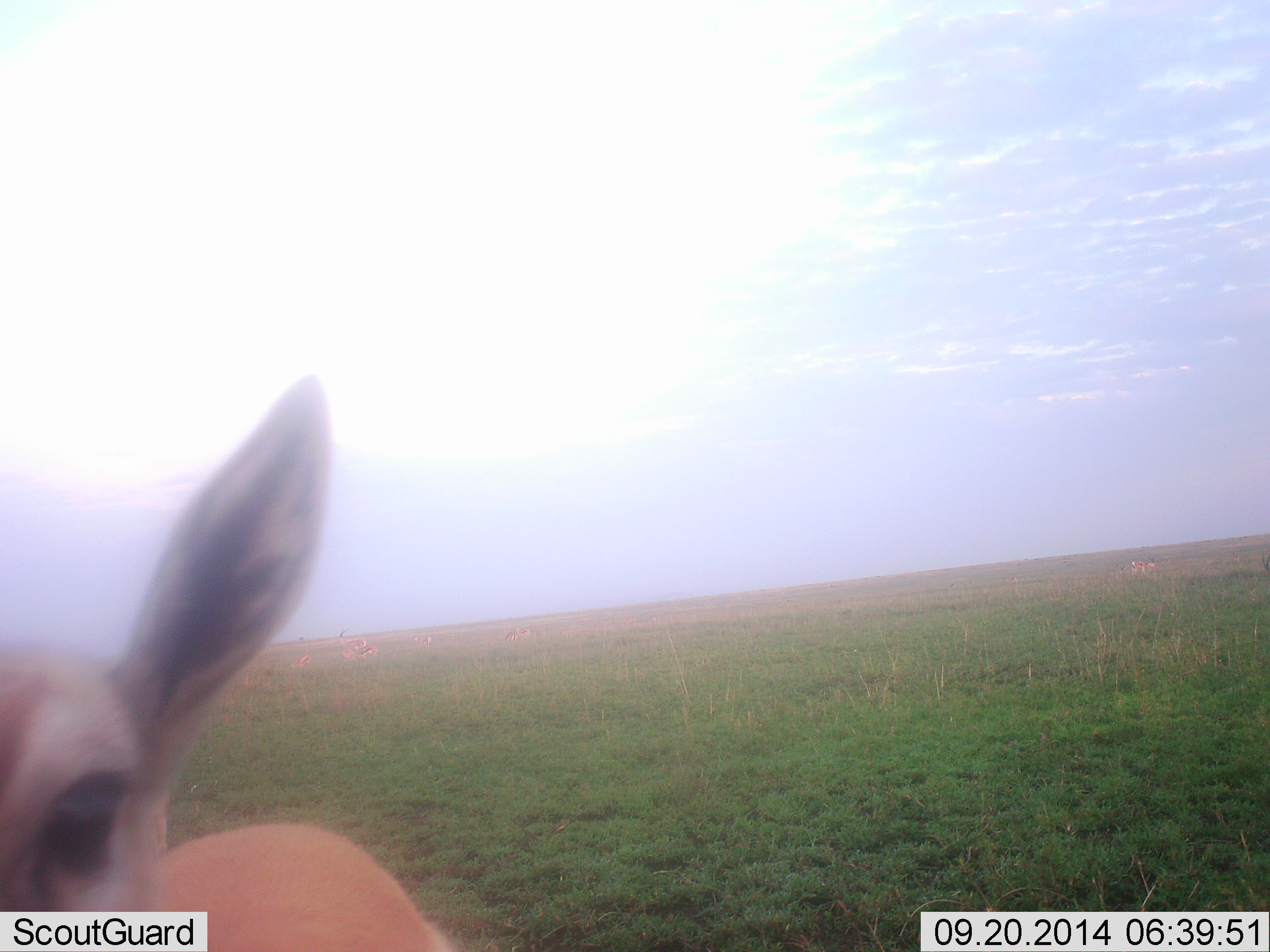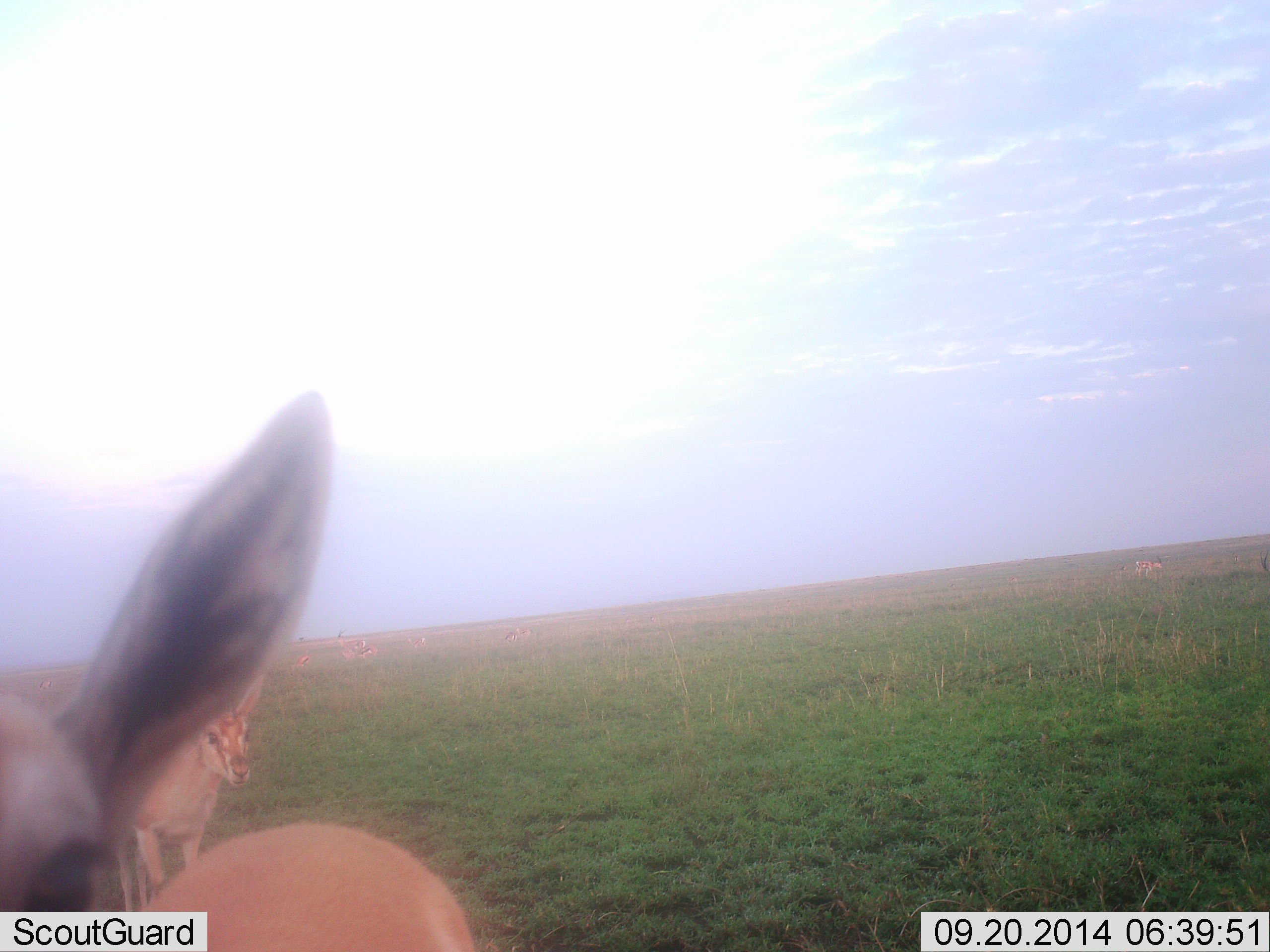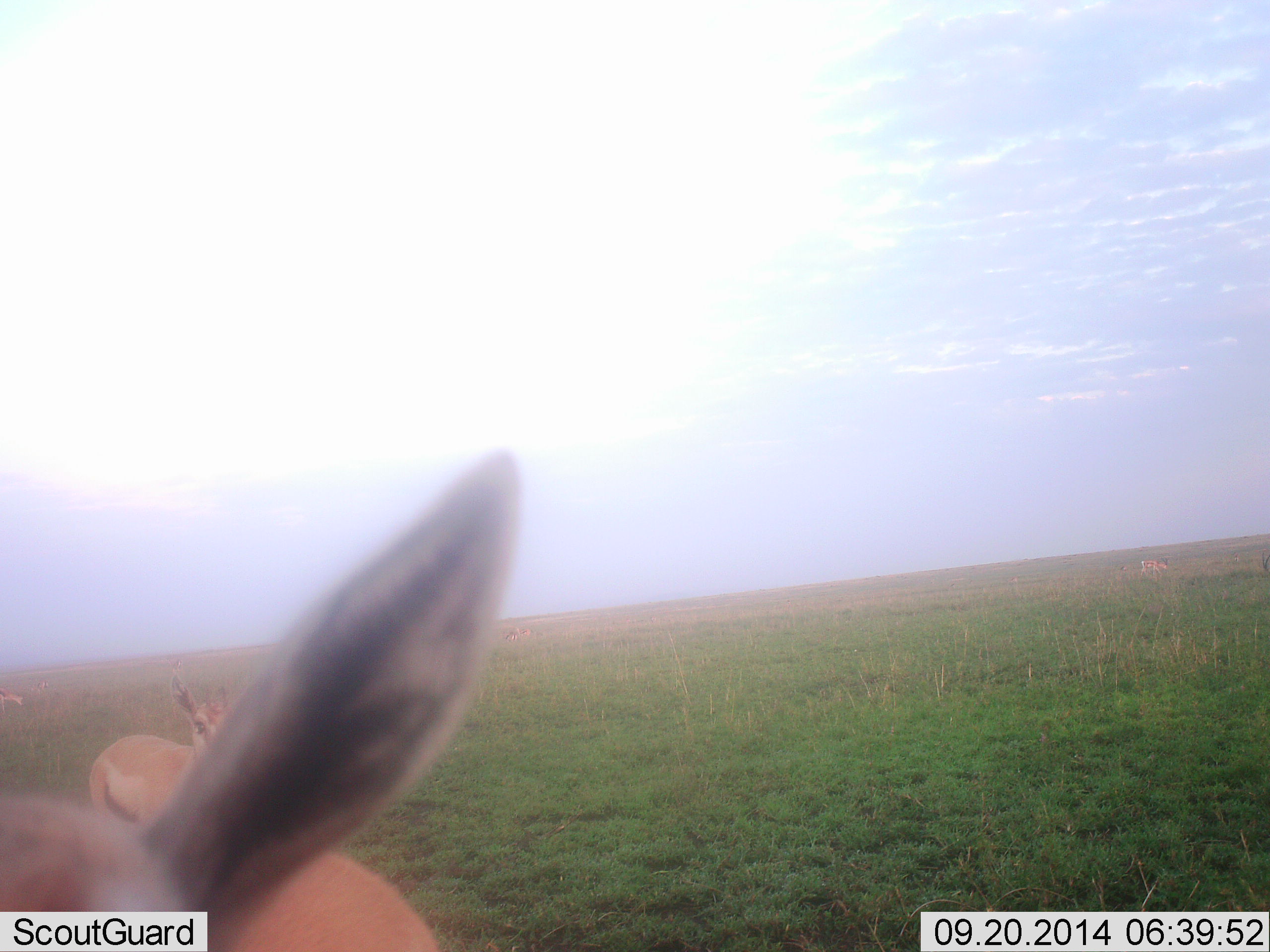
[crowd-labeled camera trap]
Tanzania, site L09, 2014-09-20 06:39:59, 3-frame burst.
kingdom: Animalia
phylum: Chordata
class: Mammalia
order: Artiodactyla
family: Bovidae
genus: Eudorcas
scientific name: Eudorcas thomsonii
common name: thomson's gazelle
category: gazellethomsons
Gazellethomsons (thomson's gazelle) (Eudorcas thomsonii), count 2. Behavior (volunteer vote fractions): standing 80%, resting 0%, moving 50%, interacting 0%. Young present (vote fraction): 0%. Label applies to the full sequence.